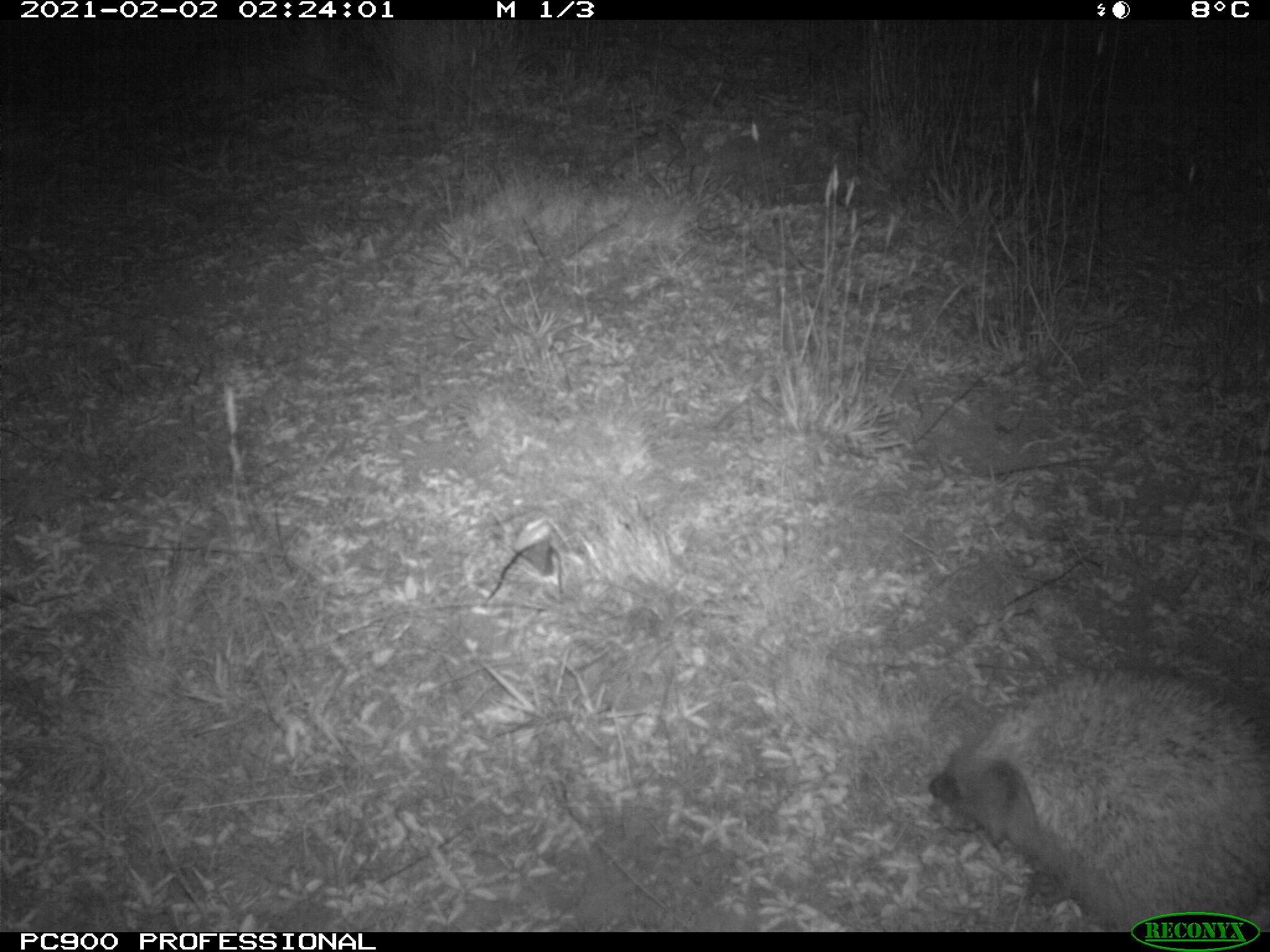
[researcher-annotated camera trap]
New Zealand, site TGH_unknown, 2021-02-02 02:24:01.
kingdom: Animalia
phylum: Chordata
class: Mammalia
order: Eulipotyphla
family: Erinaceidae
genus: Erinaceus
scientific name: Erinaceus europaeus europaeus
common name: european hedgehog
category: hedgehog